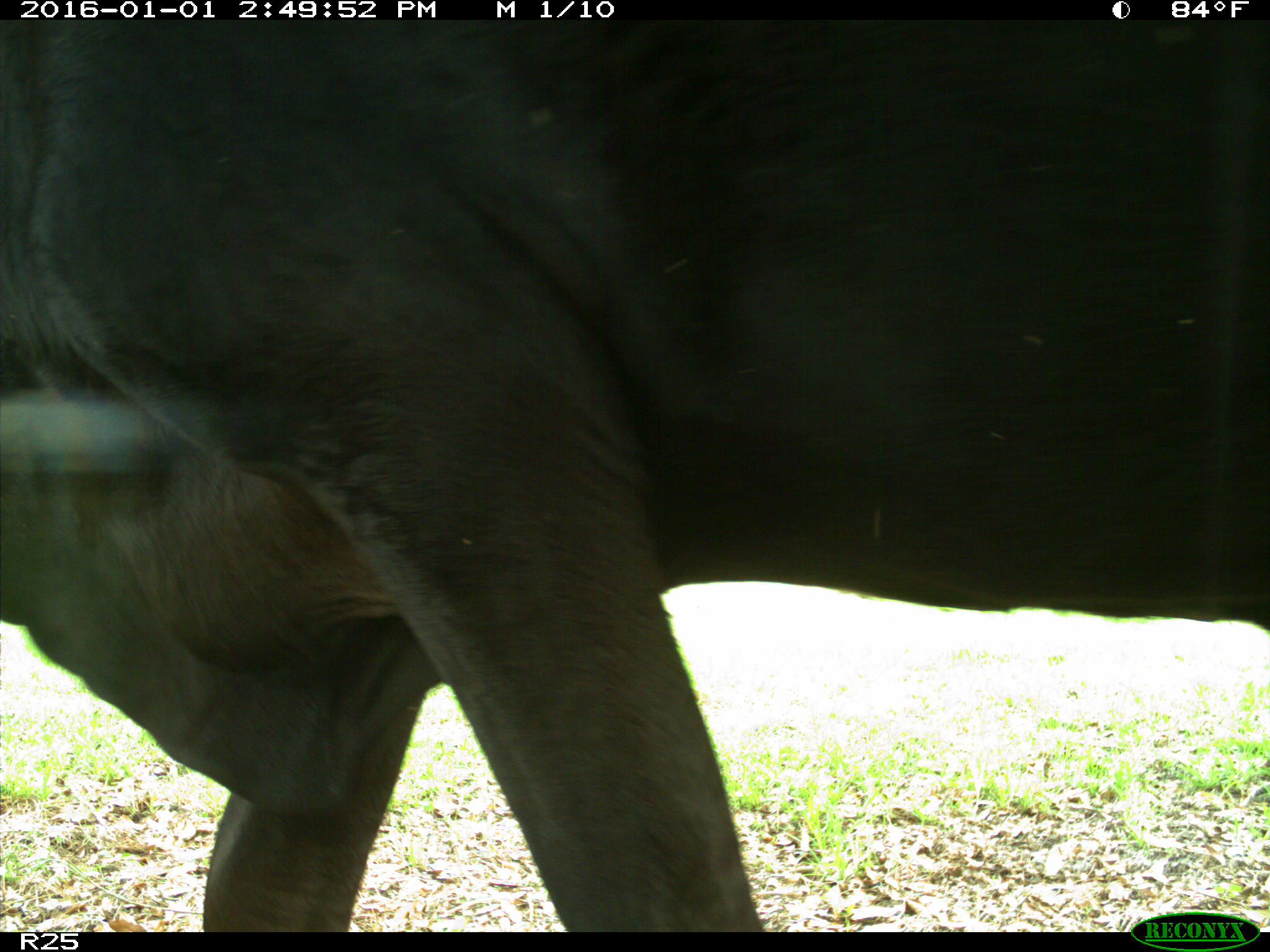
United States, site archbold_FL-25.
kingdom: Animalia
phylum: Chordata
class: Mammalia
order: Artiodactyla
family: Bovidae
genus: Bos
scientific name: Bos taurus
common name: domestic cow